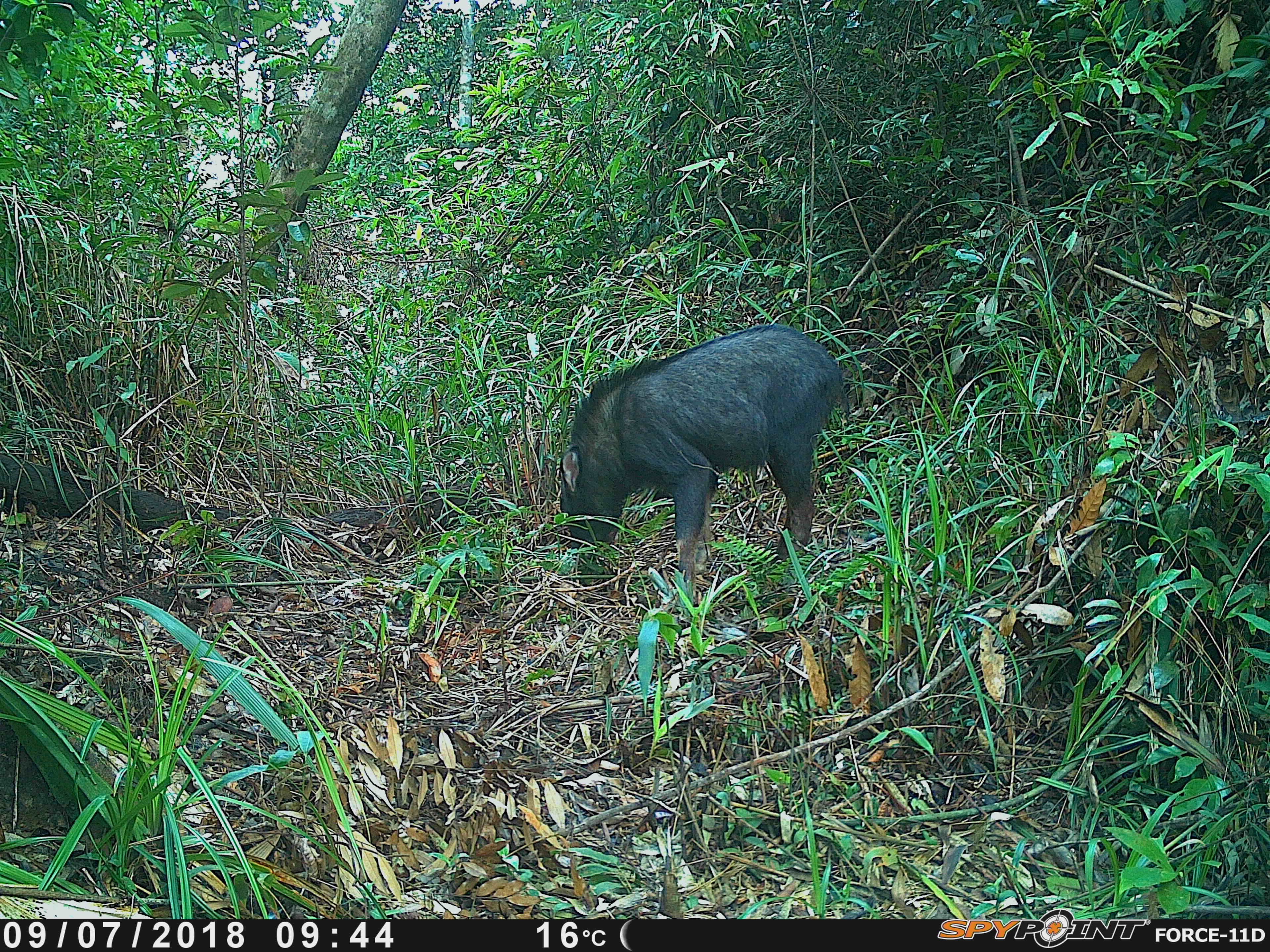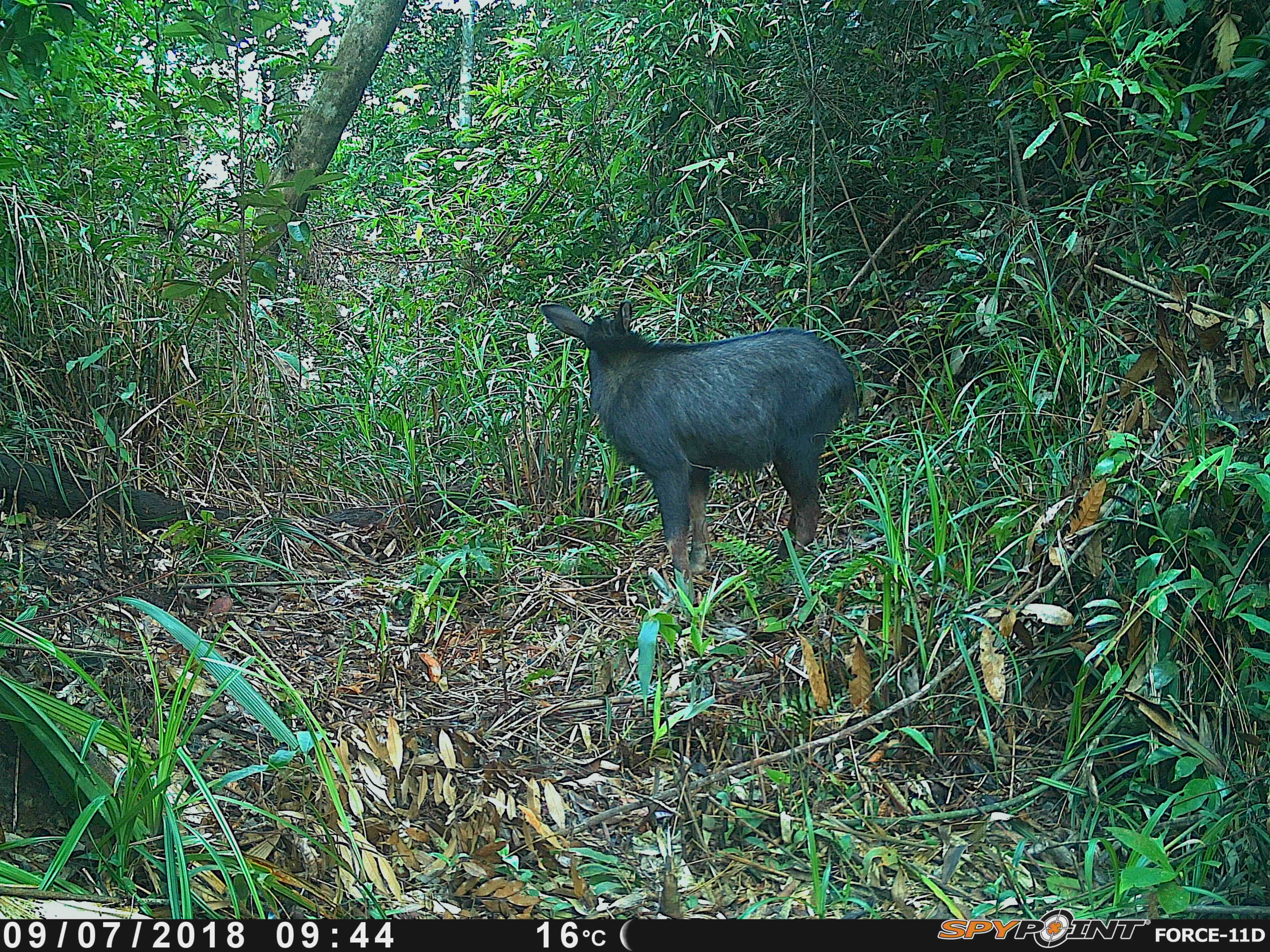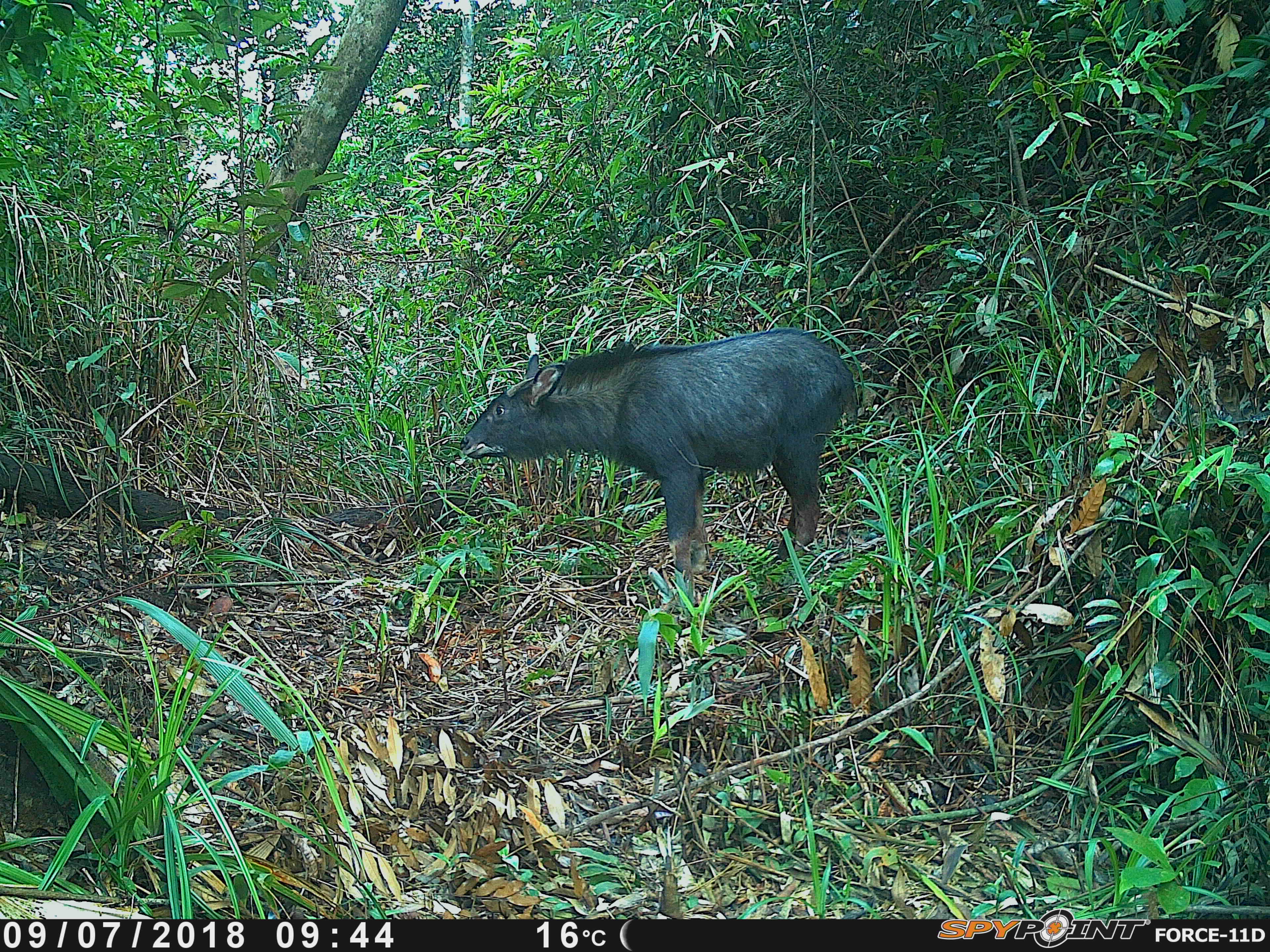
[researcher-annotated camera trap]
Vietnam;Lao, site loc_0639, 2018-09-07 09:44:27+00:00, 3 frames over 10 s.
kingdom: Animalia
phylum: Chordata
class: Mammalia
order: Artiodactyla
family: Bovidae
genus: Capricornis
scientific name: Capricornis sumatraensis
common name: chinese serow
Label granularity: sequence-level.